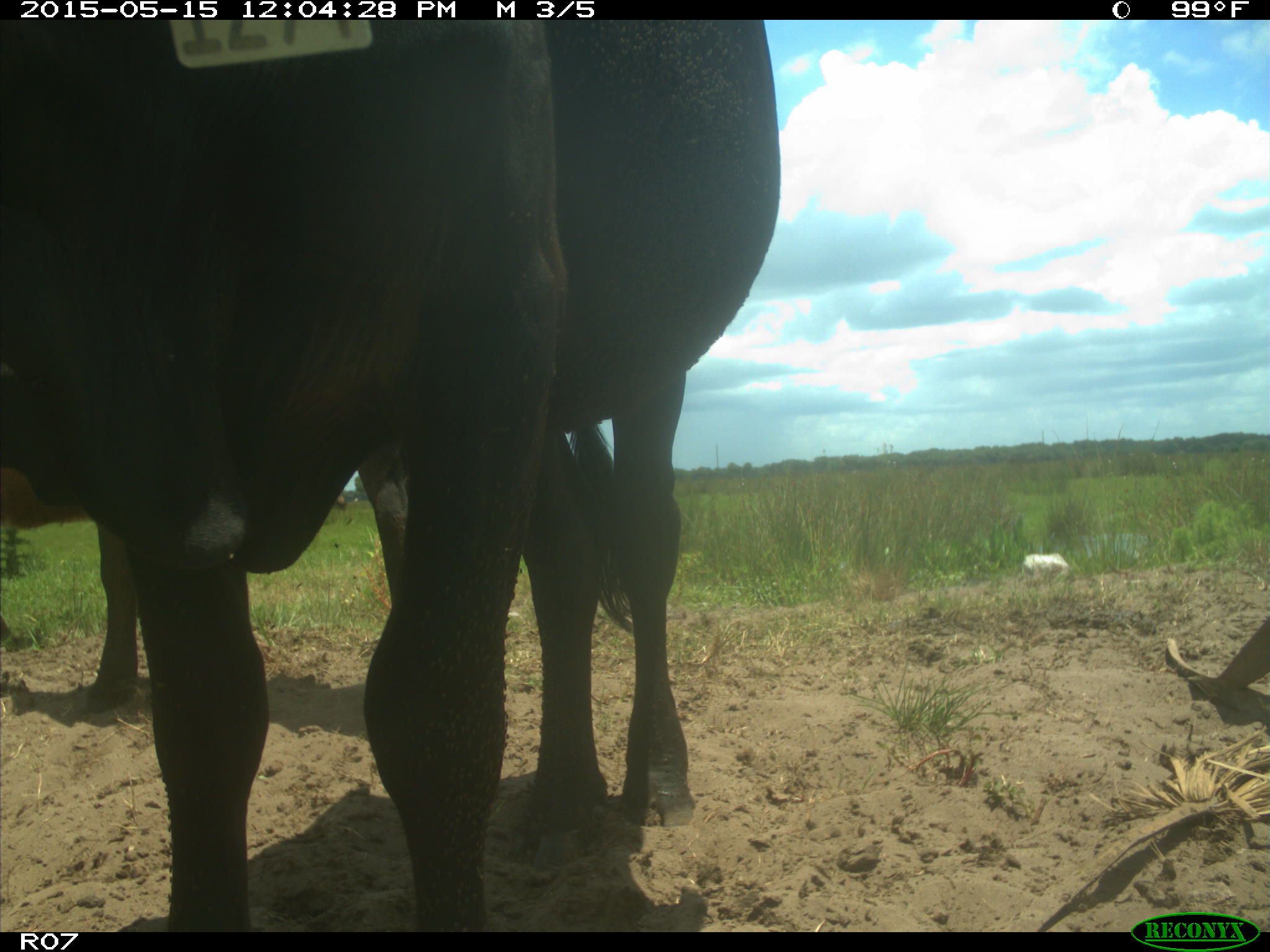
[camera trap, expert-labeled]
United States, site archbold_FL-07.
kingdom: Animalia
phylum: Chordata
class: Mammalia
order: Artiodactyla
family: Bovidae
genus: Bos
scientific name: Bos taurus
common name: domestic cow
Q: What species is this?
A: Bos taurus (domestic cow).